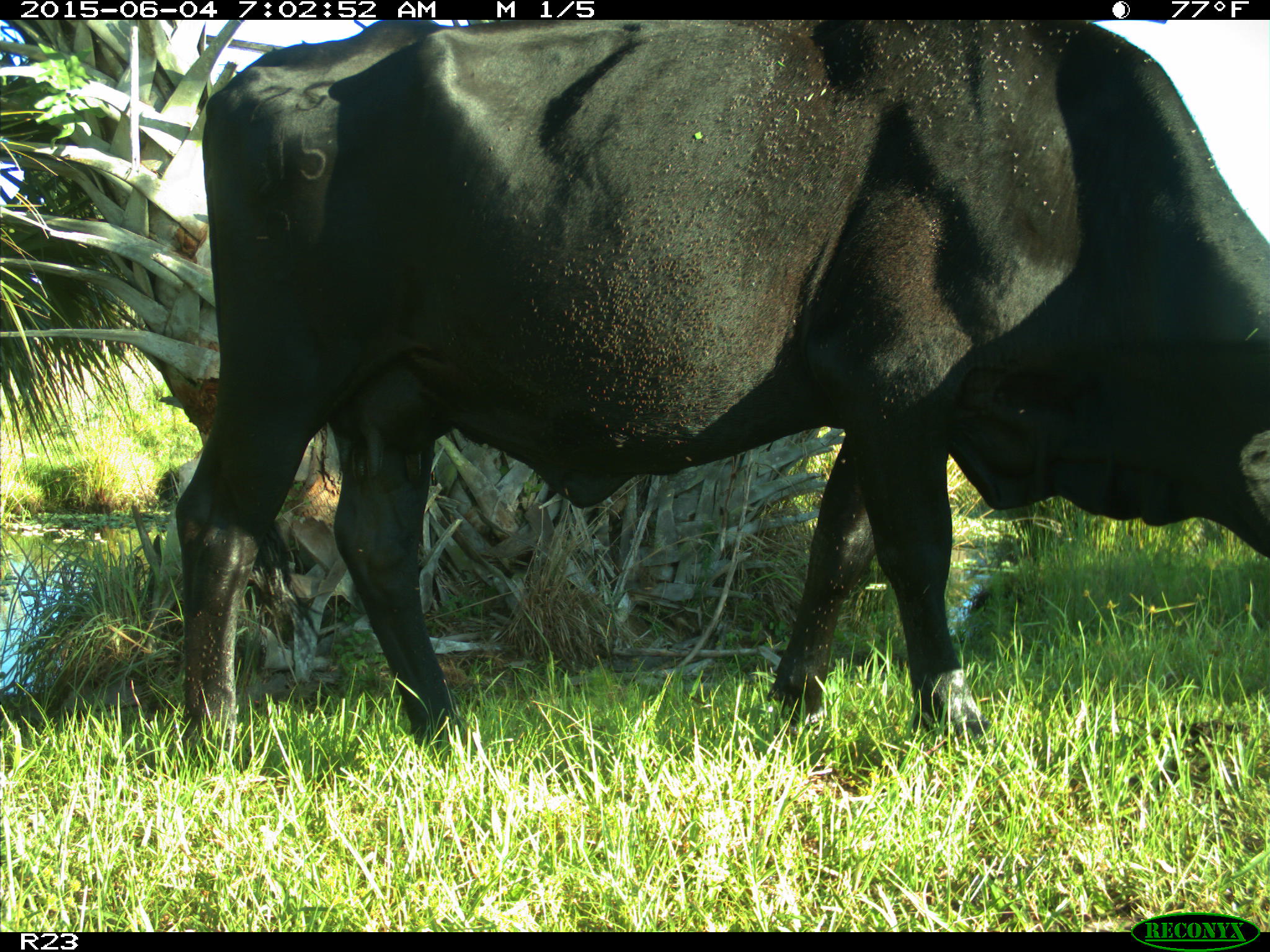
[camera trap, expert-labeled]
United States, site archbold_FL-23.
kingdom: Animalia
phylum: Chordata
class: Mammalia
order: Artiodactyla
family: Bovidae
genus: Bos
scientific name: Bos taurus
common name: domestic cow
Bos taurus (domestic cow).